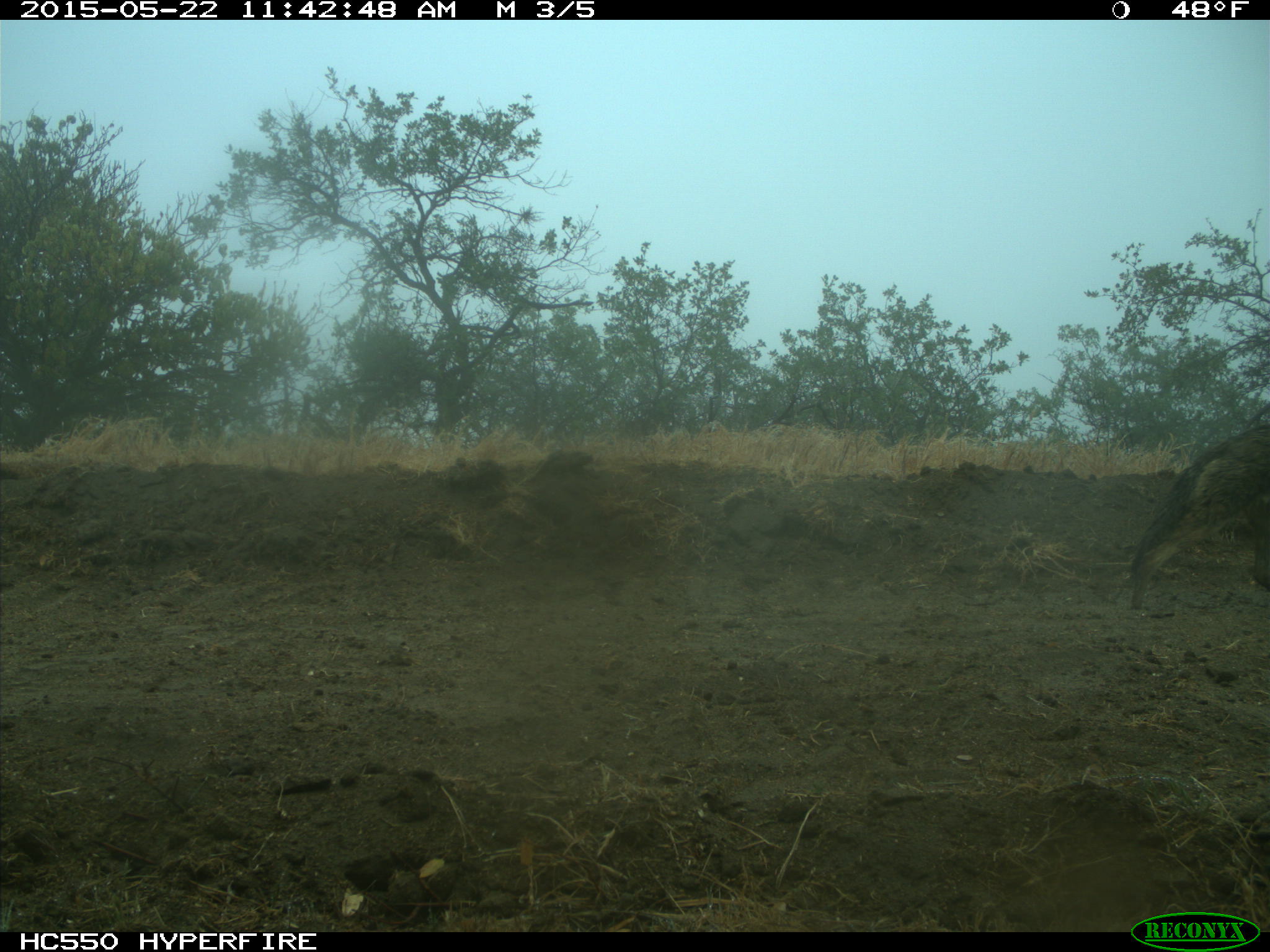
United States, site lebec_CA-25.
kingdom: Animalia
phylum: Chordata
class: Mammalia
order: Carnivora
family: Canidae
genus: Canis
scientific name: Canis latrans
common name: coyote